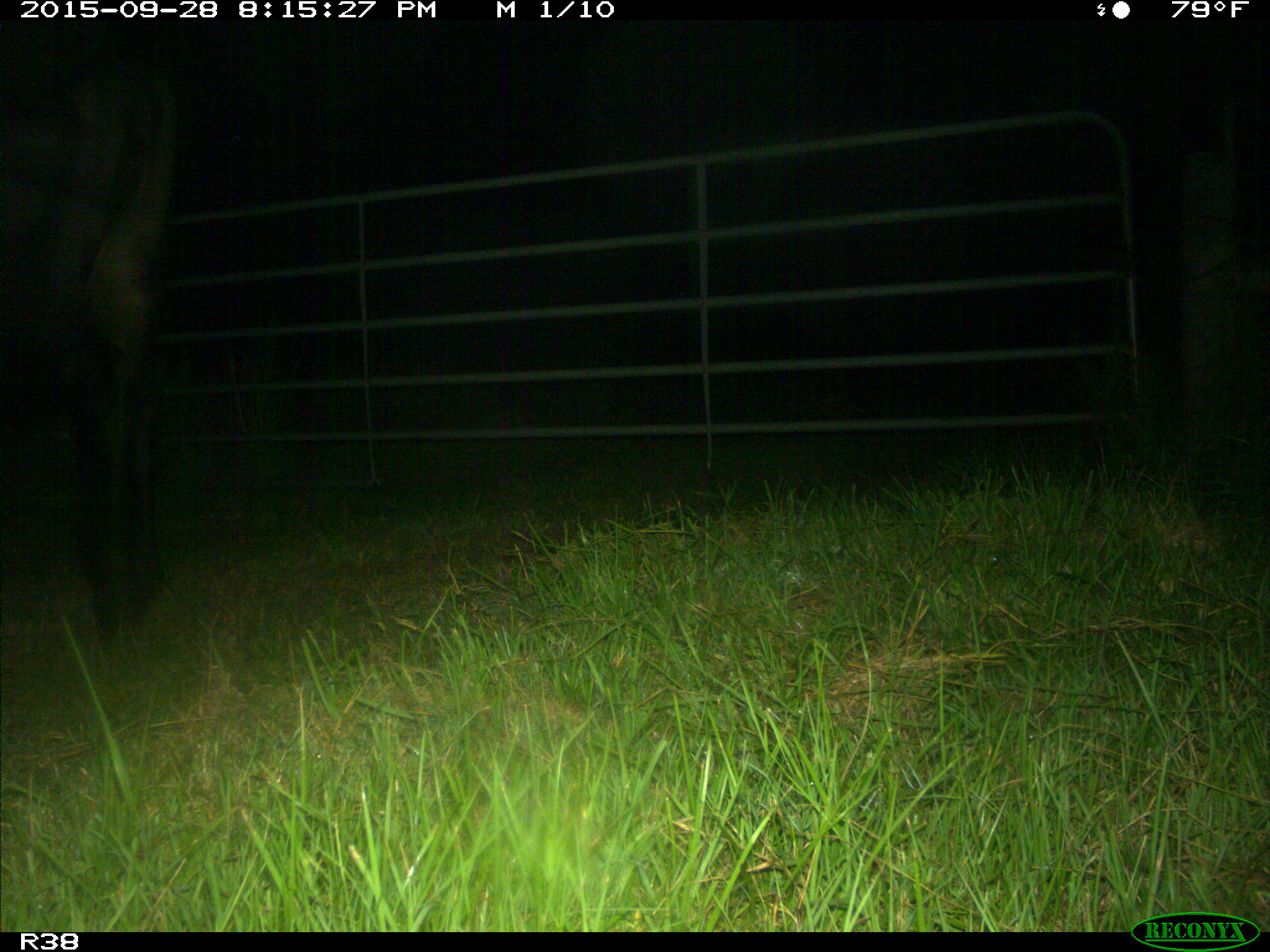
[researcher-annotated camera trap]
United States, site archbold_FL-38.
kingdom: Animalia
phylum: Chordata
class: Mammalia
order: Artiodactyla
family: Bovidae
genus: Bos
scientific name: Bos taurus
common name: domestic cow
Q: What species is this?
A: Bos taurus (domestic cow).